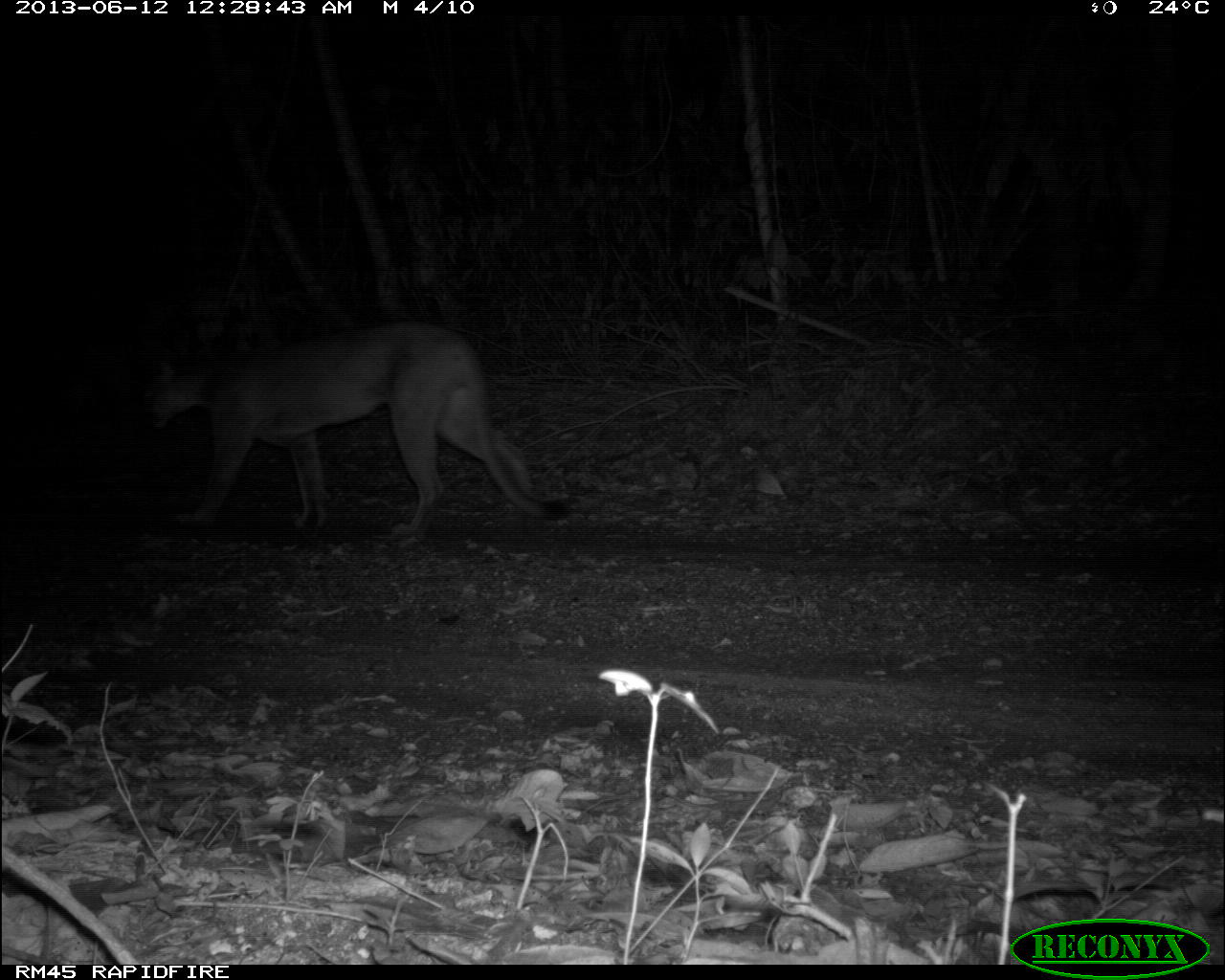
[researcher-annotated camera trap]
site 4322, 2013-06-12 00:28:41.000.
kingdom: Animalia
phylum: Chordata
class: Mammalia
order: Carnivora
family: Felidae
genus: Puma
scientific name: Puma concolor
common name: mountain lion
Puma concolor (mountain lion), count 1.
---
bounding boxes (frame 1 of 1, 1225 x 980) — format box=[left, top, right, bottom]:
puma concolor: box=[139, 318, 580, 546]